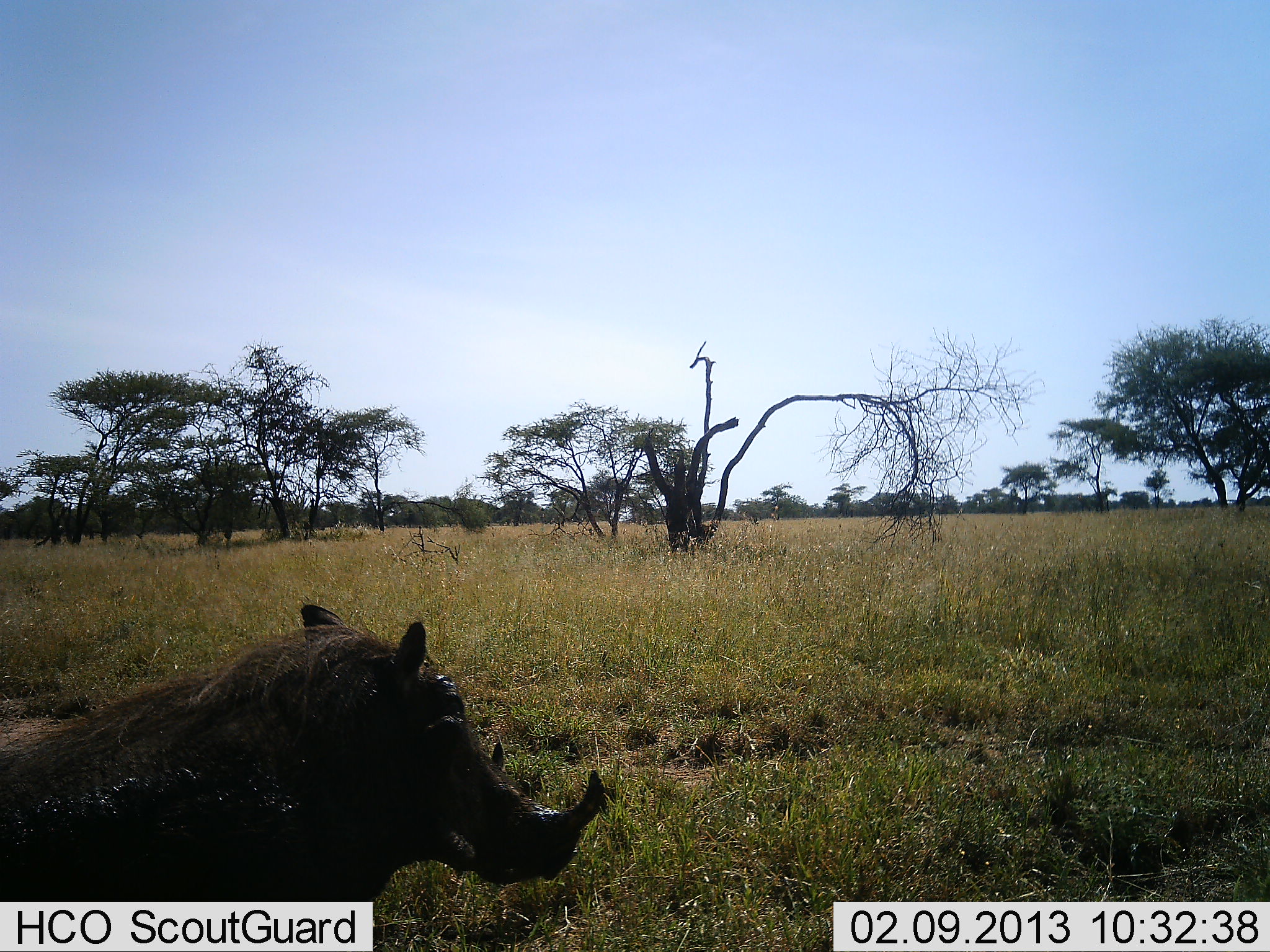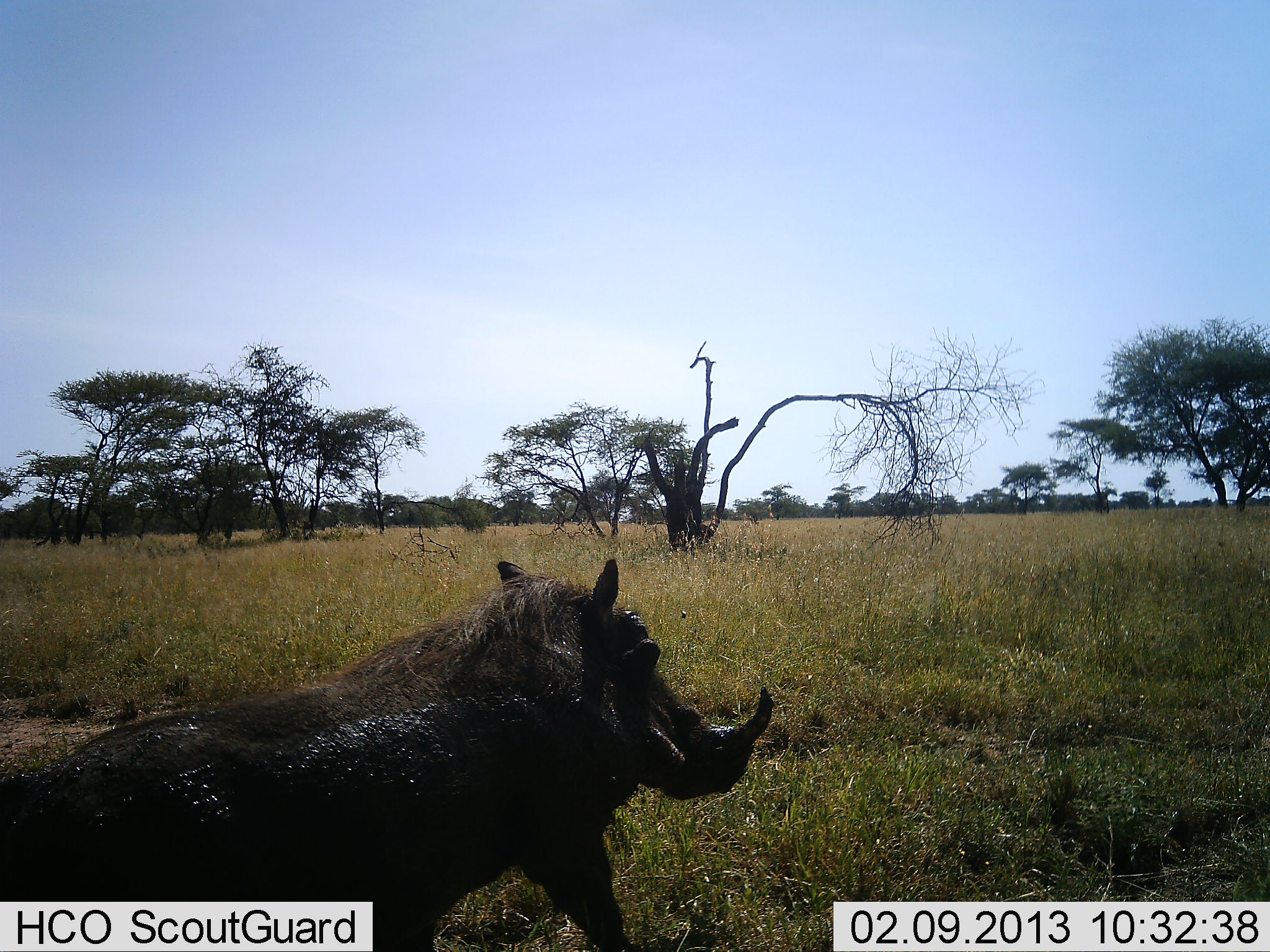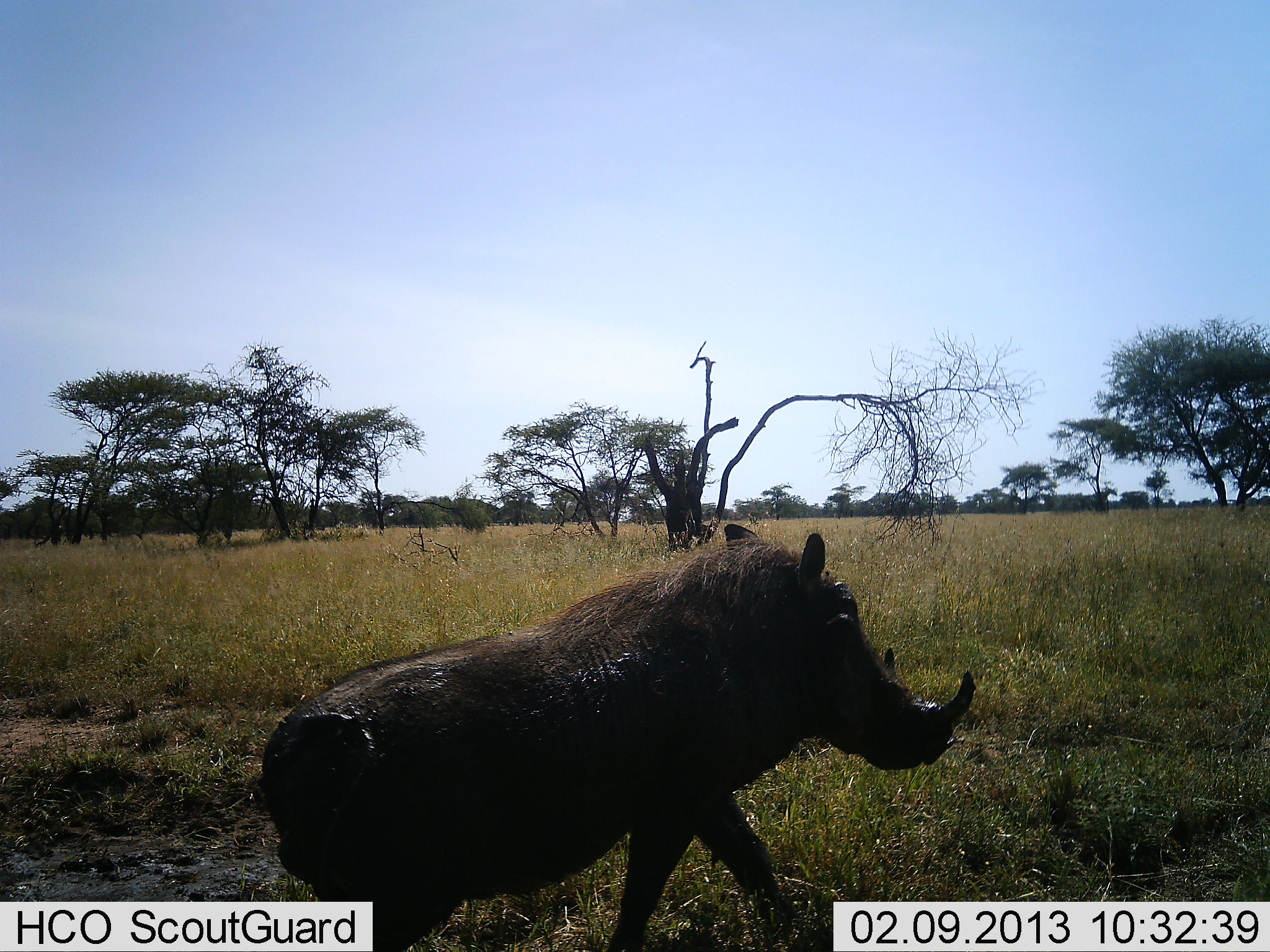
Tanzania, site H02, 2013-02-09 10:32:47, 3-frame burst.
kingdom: Animalia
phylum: Chordata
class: Mammalia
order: Artiodactyla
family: Suidae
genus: Phacochoerus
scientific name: Phacochoerus africanus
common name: warthog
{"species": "warthog (Phacochoerus africanus)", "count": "1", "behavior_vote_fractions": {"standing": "8%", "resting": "5%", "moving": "92%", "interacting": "0%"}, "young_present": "0%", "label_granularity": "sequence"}